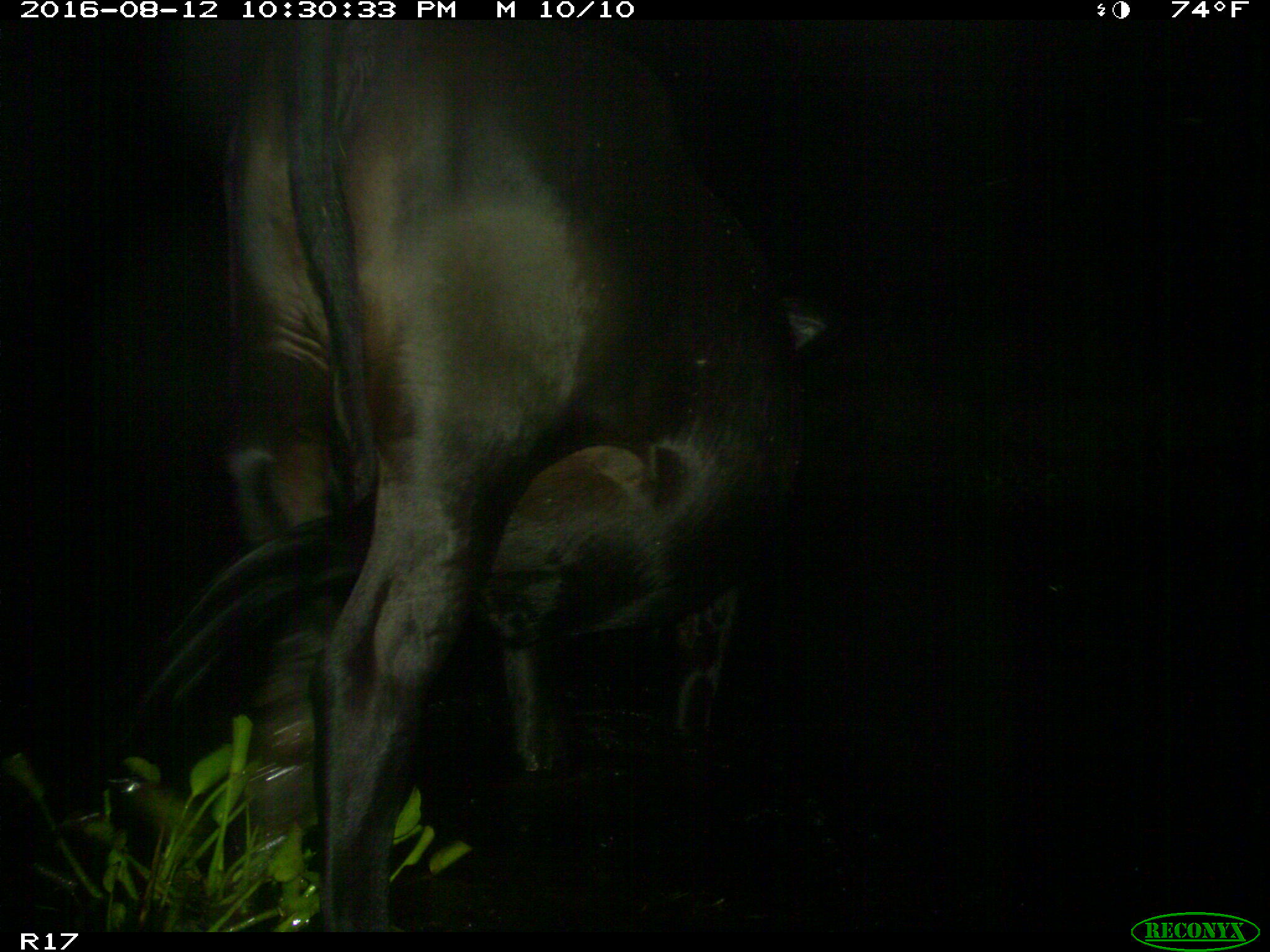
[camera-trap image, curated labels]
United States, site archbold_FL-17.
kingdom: Animalia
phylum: Chordata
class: Mammalia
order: Artiodactyla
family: Bovidae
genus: Bos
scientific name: Bos taurus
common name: domestic cow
Bos taurus (domestic cow).